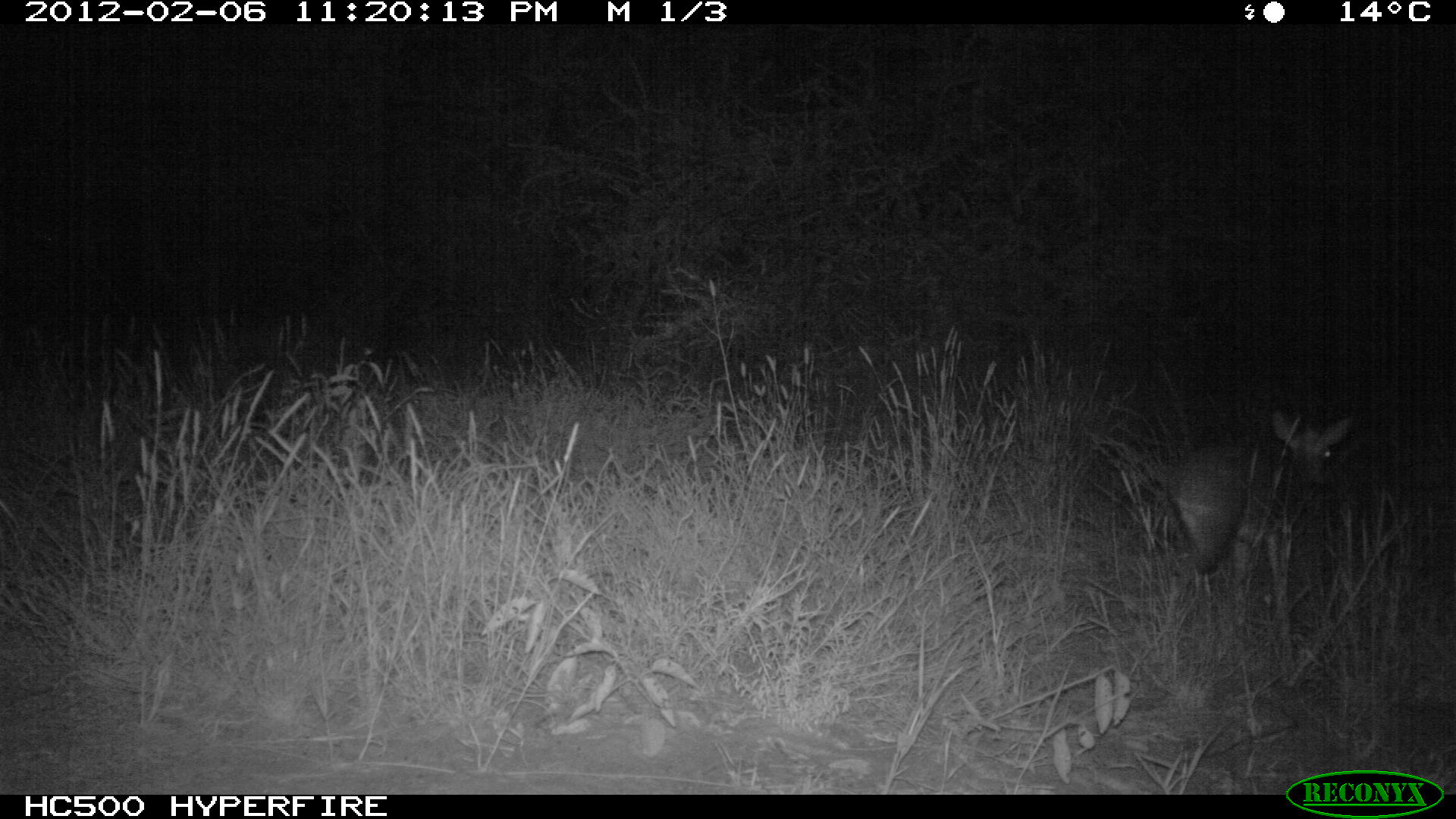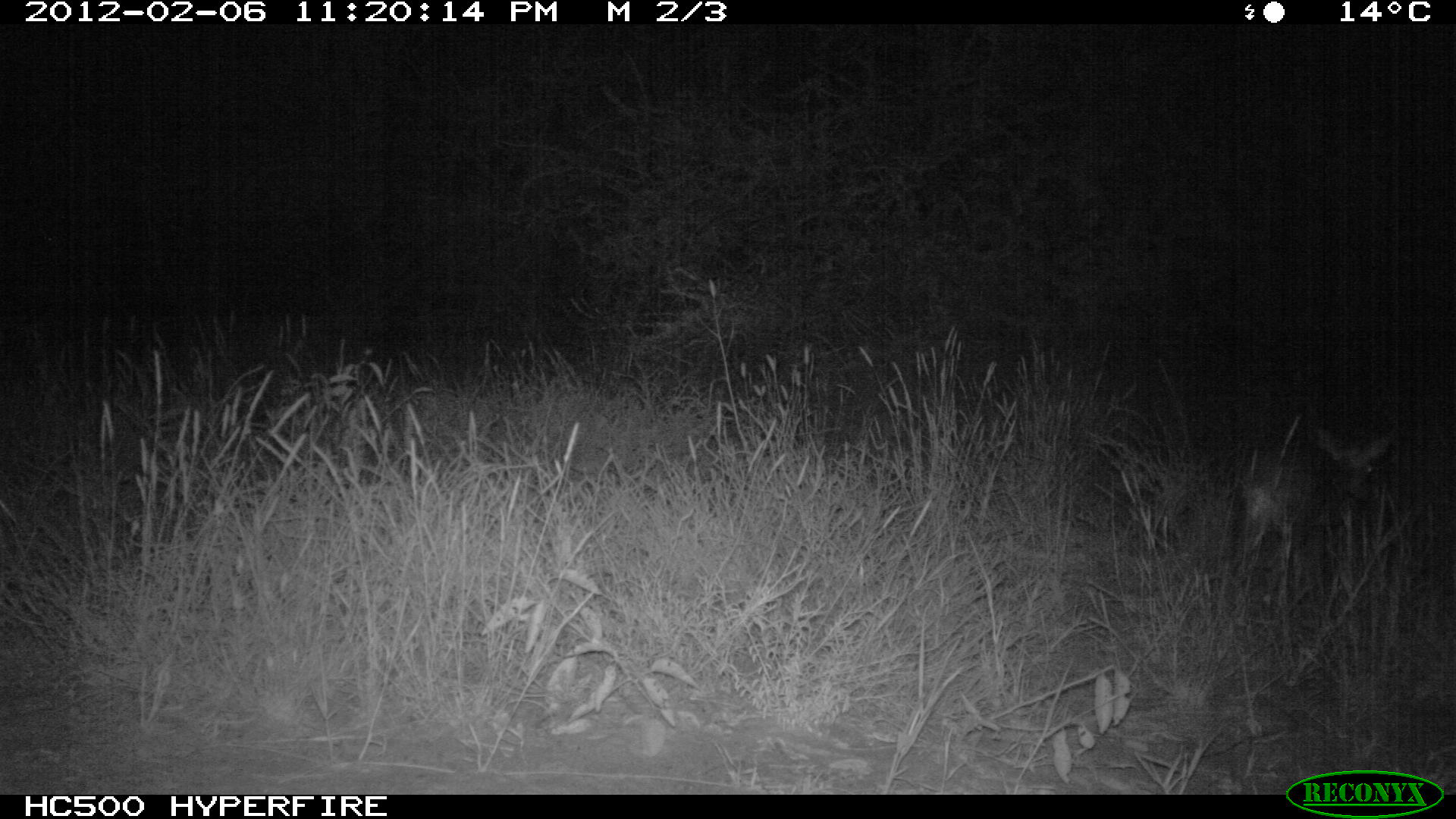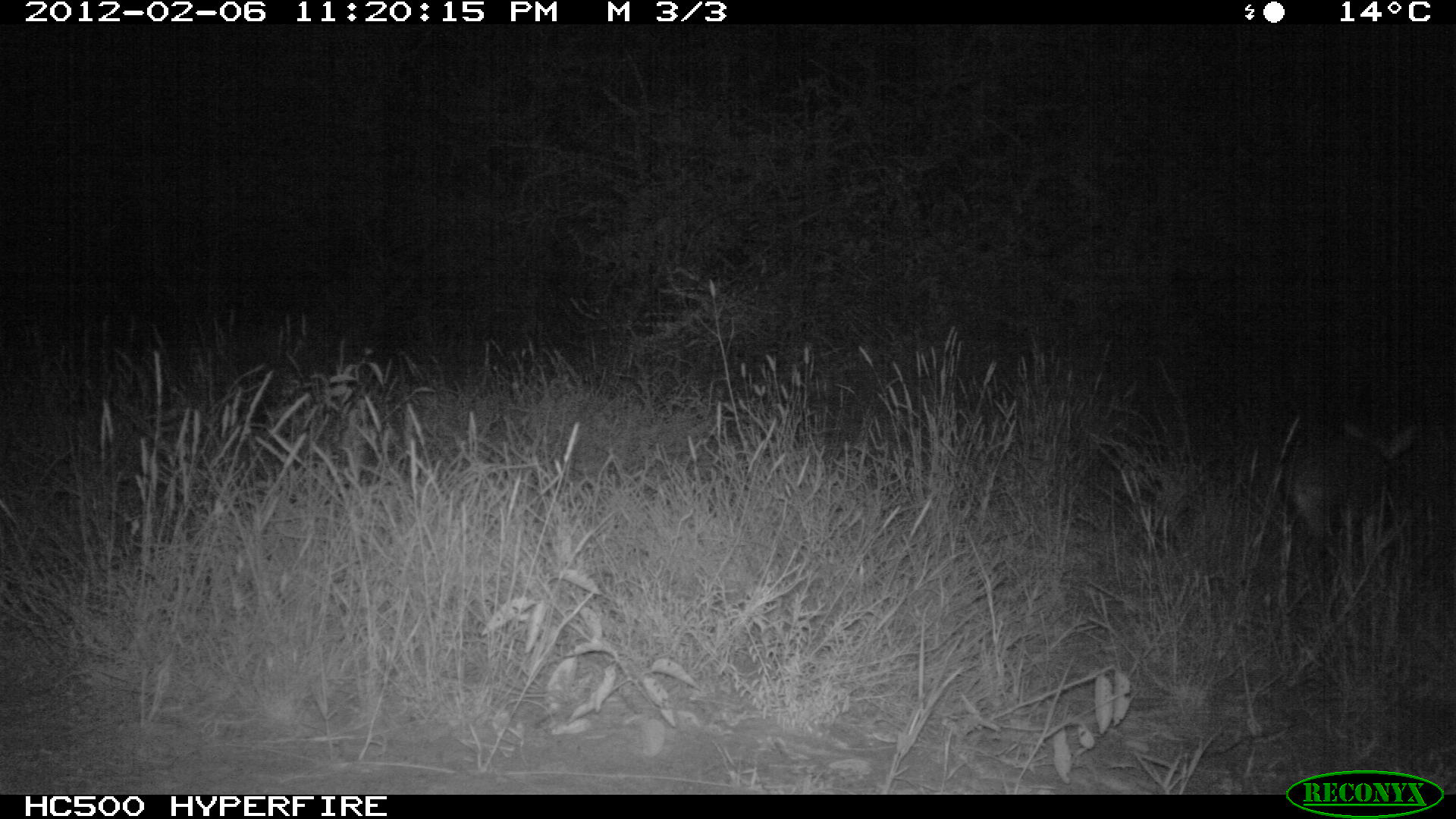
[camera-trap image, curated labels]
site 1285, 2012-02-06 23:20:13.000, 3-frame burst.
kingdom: Animalia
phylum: Chordata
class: Mammalia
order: Artiodactyla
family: Bovidae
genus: Madoqua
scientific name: Madoqua guentheri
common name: günther's dik-dik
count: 1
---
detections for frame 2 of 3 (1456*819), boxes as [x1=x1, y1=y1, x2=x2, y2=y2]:
madoqua guentheri: [x1=1229, y1=415, x2=1398, y2=610]